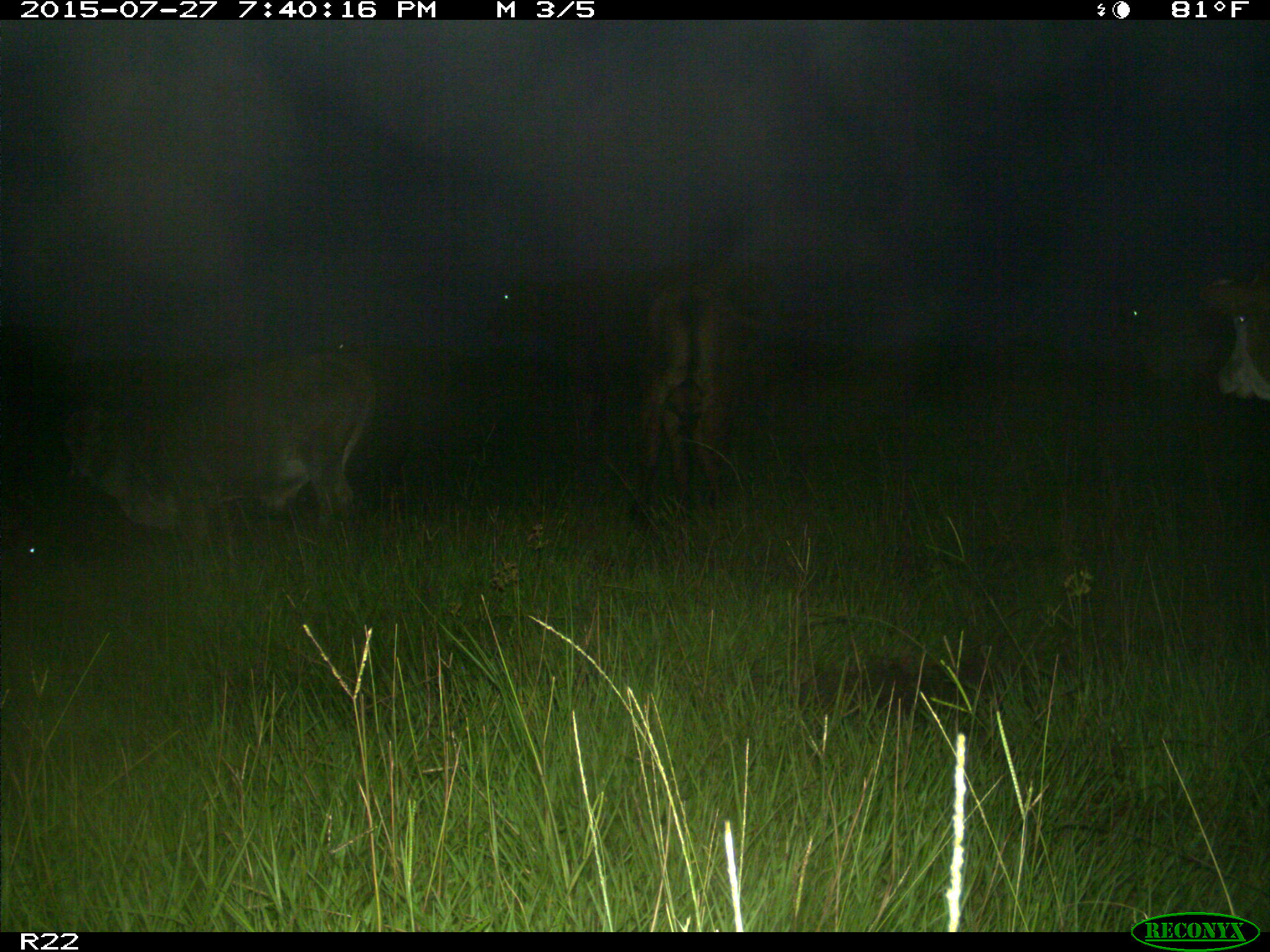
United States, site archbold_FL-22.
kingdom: Animalia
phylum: Chordata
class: Mammalia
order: Artiodactyla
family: Bovidae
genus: Bos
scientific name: Bos taurus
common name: domestic cow